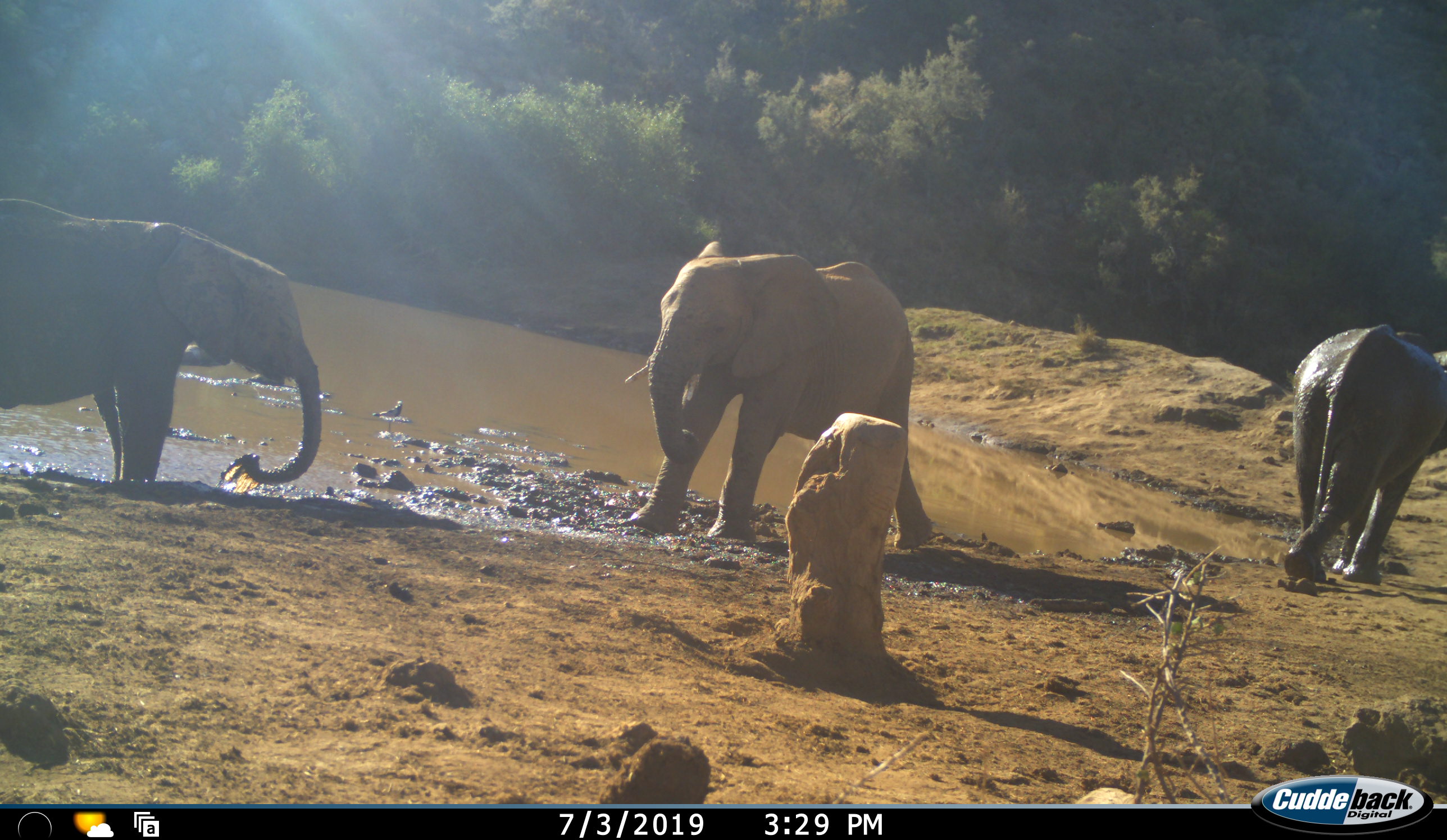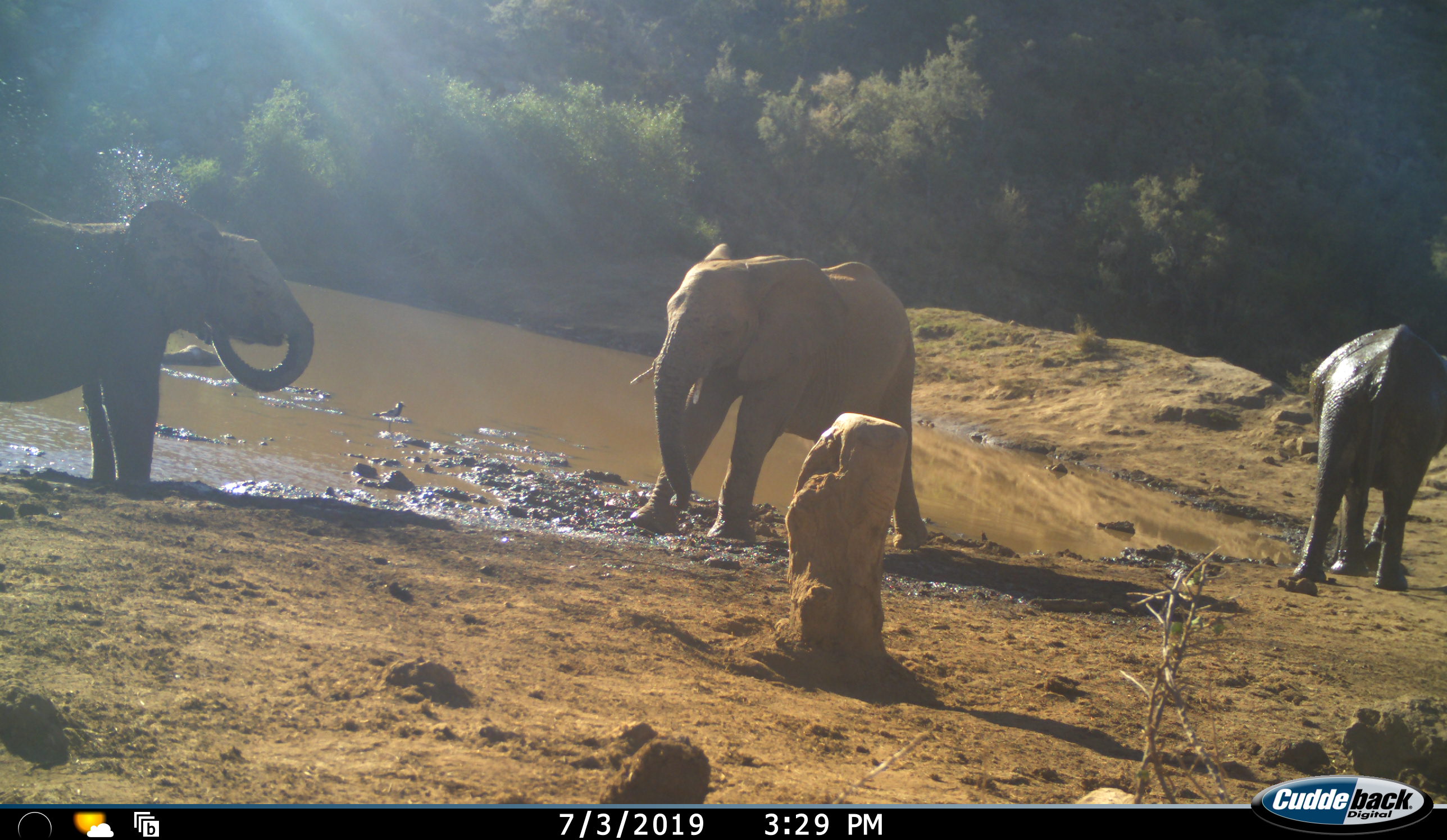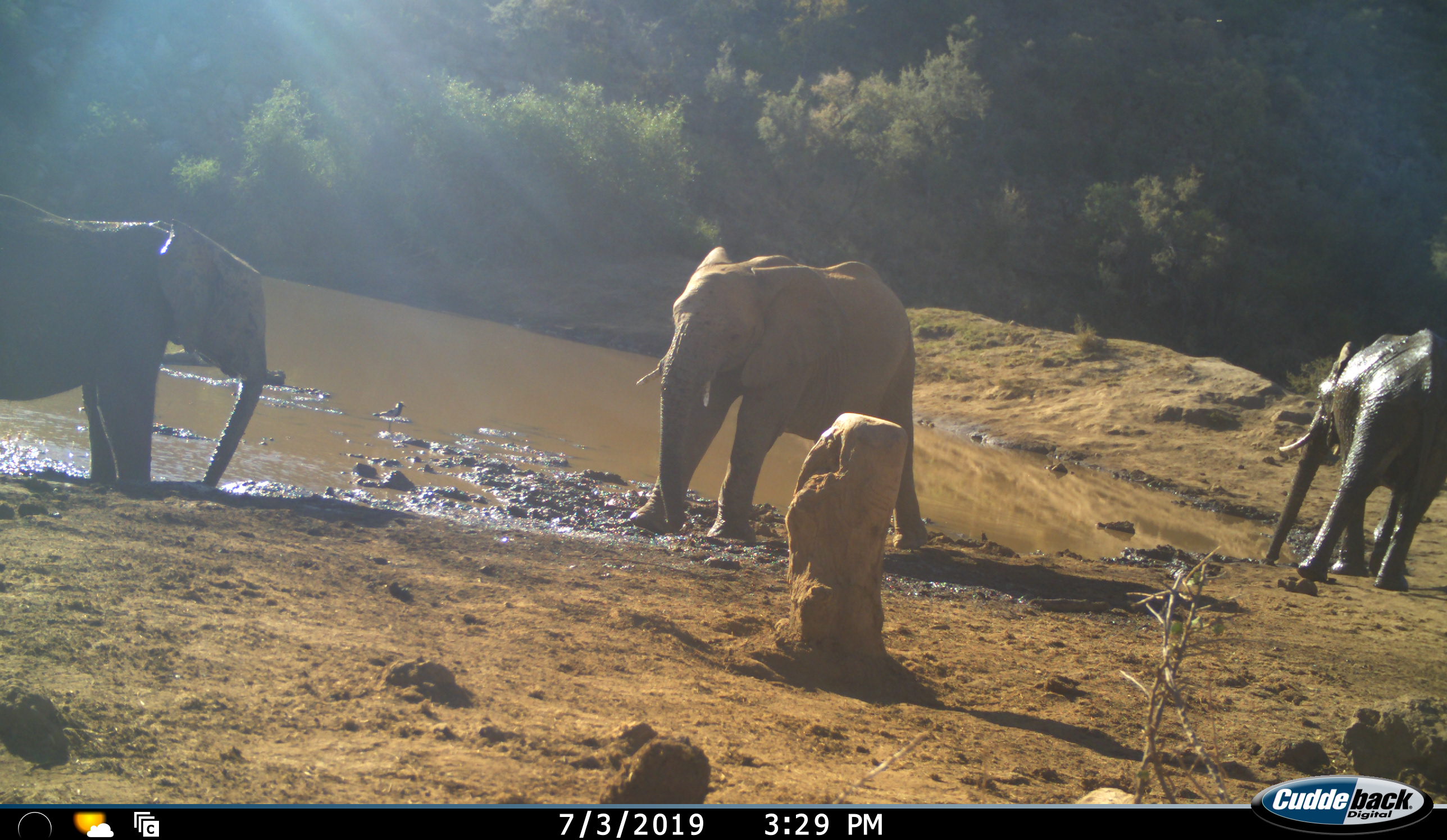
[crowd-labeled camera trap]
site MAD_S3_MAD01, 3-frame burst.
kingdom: Animalia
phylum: Chordata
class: Mammalia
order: Proboscidea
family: Elephantidae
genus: Loxodonta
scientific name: Loxodonta africana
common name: african bush elephant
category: elephant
Elephant (african bush elephant) (Loxodonta africana), count 3. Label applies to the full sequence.